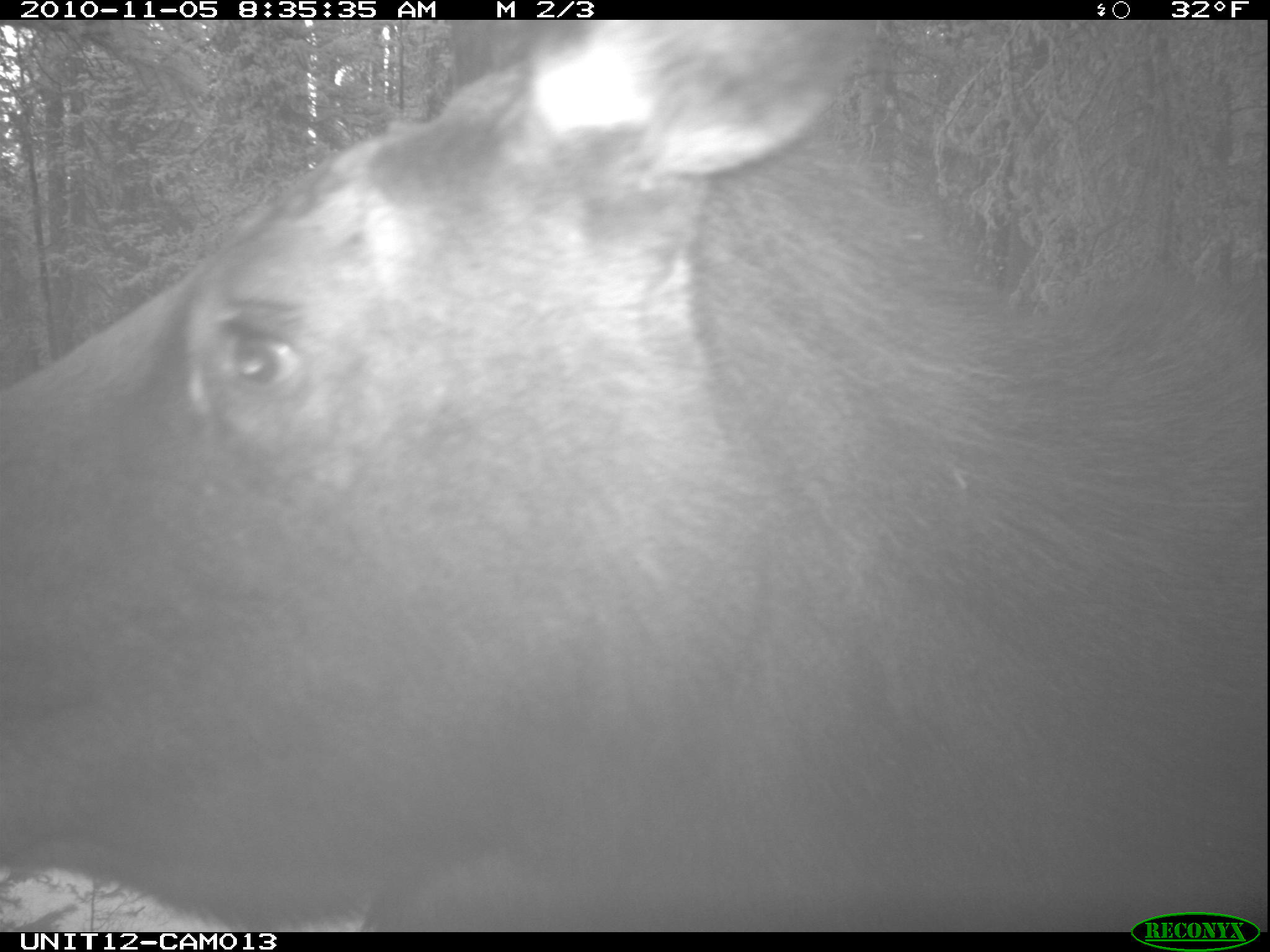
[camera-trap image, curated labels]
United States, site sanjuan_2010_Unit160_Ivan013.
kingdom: Animalia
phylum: Chordata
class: Mammalia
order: Artiodactyla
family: Cervidae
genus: Alces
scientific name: Alces alces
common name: moose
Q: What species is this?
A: Alces alces (moose).